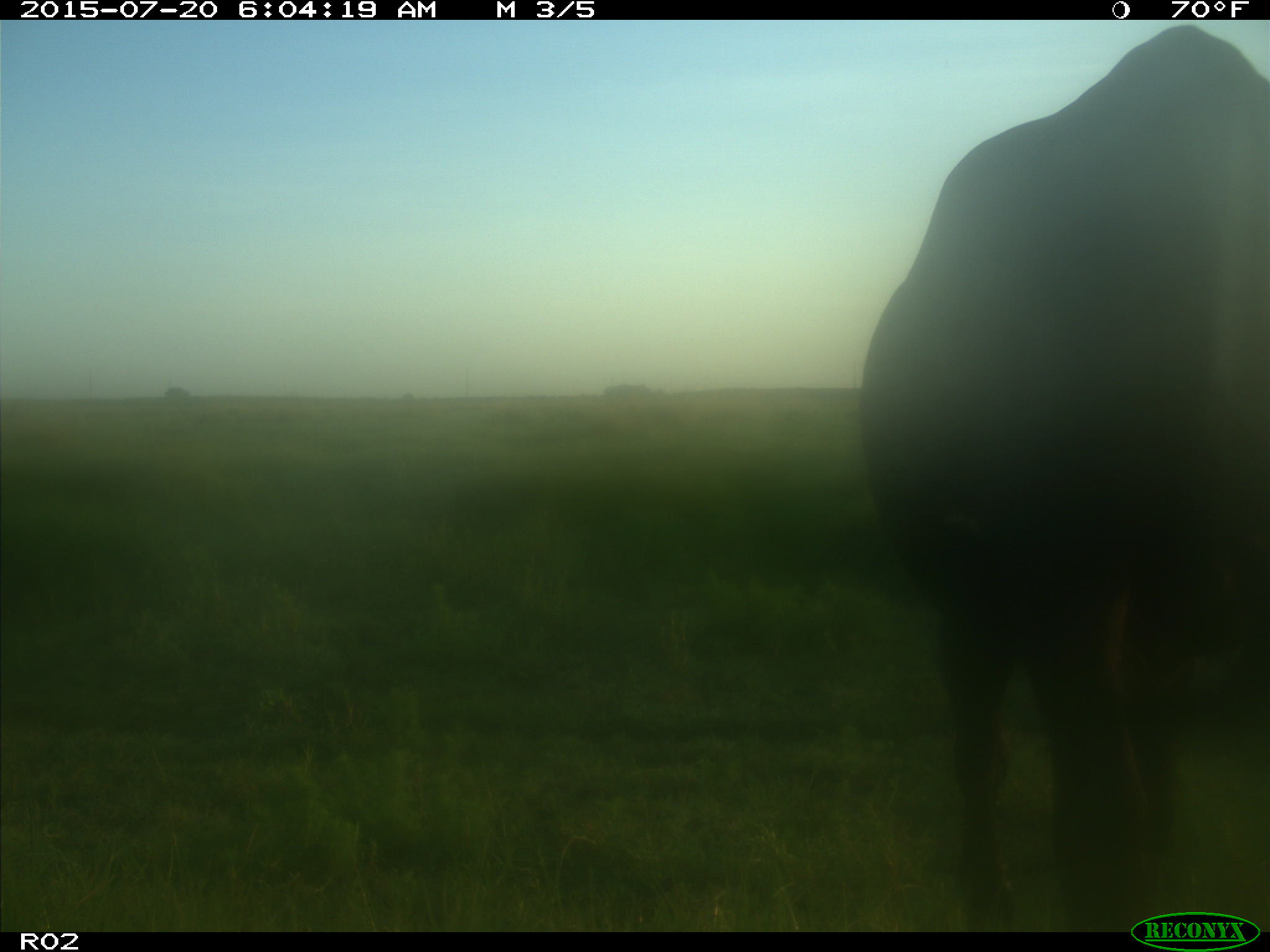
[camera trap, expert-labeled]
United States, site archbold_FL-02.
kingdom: Animalia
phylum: Chordata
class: Mammalia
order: Artiodactyla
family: Bovidae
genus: Bos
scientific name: Bos taurus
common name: domestic cow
Bos taurus (domestic cow).